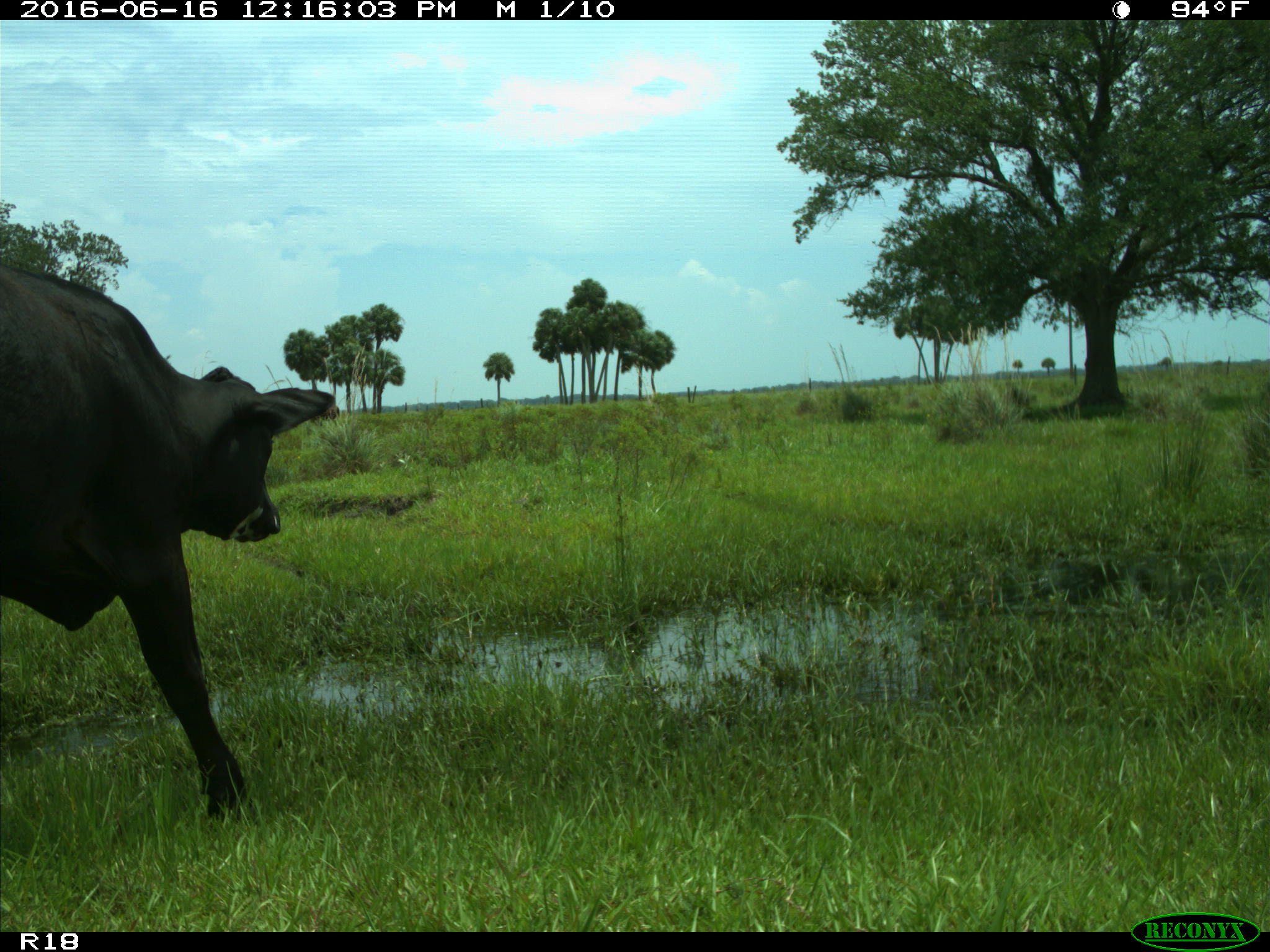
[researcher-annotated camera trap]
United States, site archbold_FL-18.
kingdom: Animalia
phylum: Chordata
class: Mammalia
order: Artiodactyla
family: Bovidae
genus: Bos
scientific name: Bos taurus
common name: domestic cow